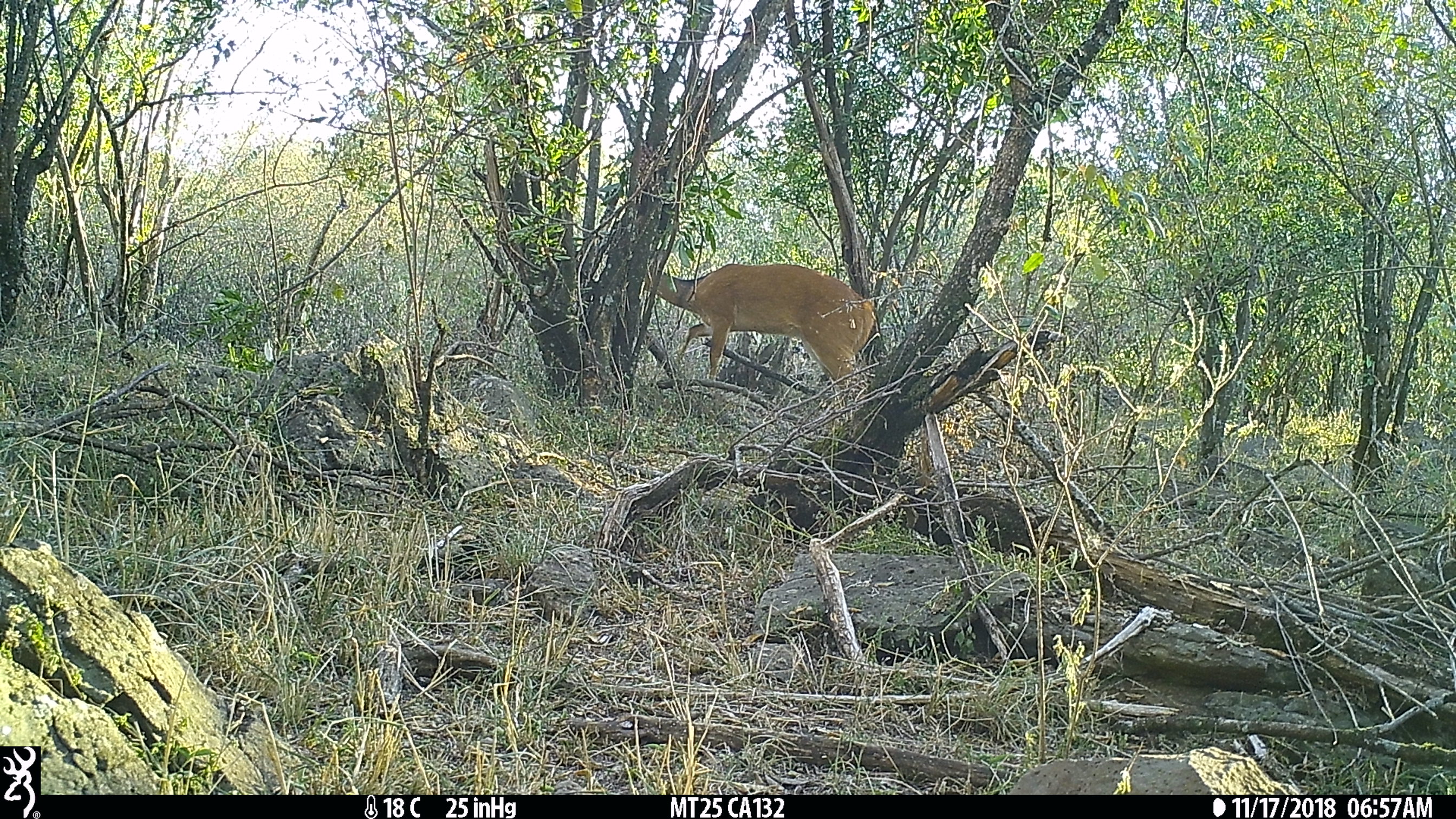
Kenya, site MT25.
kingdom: Animalia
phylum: Chordata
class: Mammalia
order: Artiodactyla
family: Bovidae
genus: Tragelaphus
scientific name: Tragelaphus scriptus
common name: bushbuck